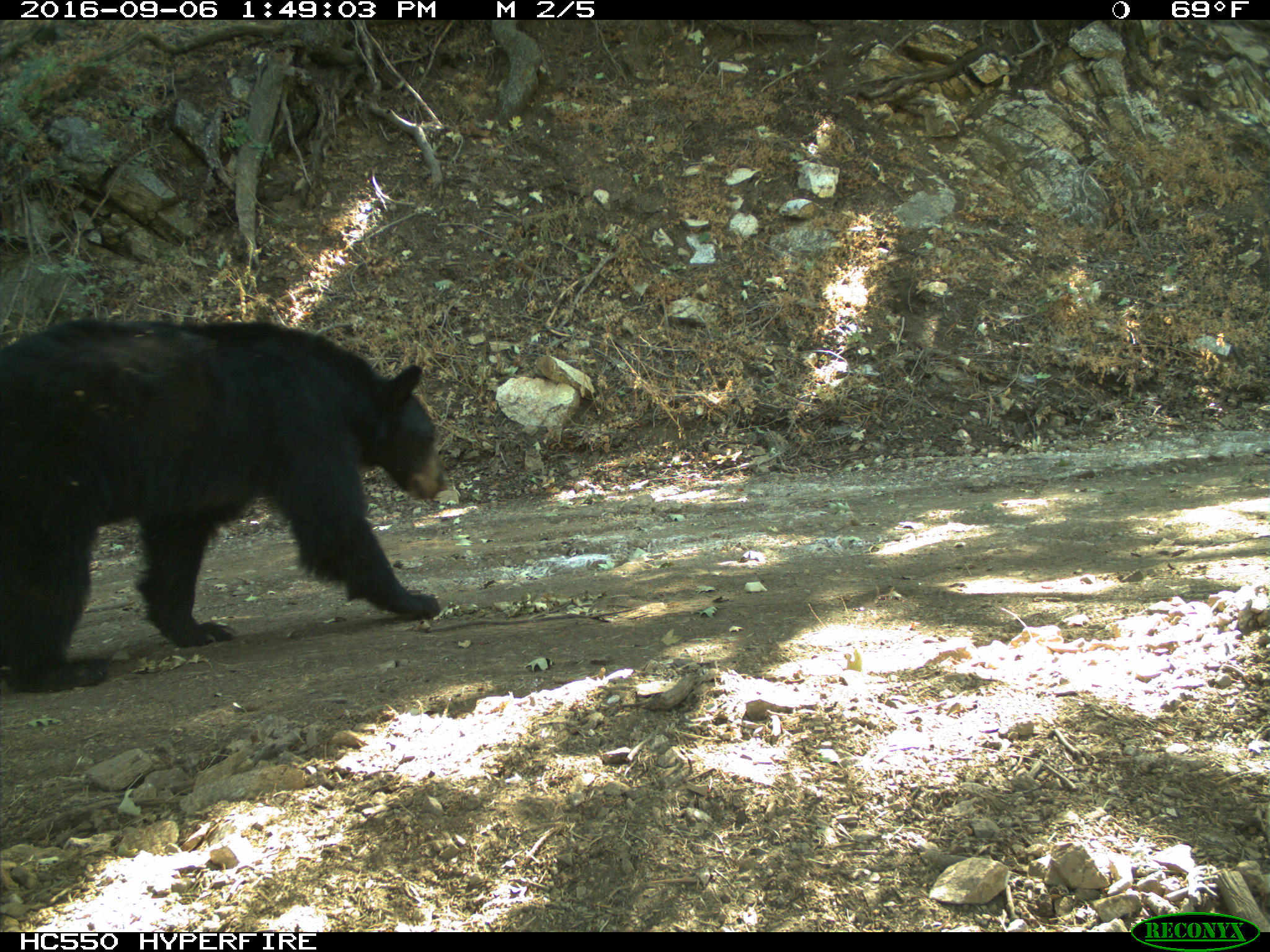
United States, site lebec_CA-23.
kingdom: Animalia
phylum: Chordata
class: Mammalia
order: Carnivora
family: Ursidae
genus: Ursus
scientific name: Ursus americanus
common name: american black bear